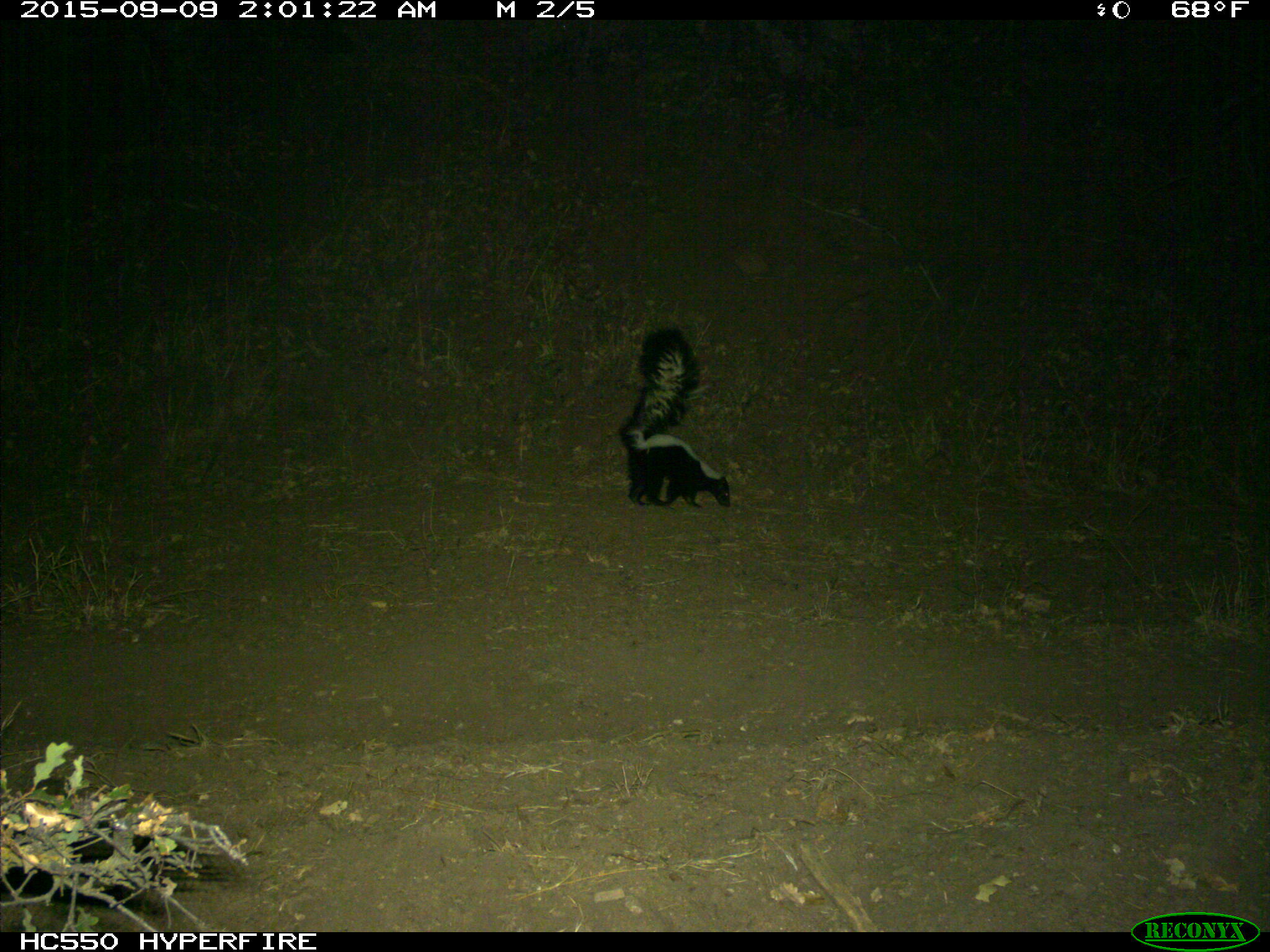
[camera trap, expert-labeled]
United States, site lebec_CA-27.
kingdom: Animalia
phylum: Chordata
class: Mammalia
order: Carnivora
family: Mephitidae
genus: Mephitis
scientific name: Mephitis mephitis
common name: striped skunk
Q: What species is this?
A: Mephitis mephitis (striped skunk).